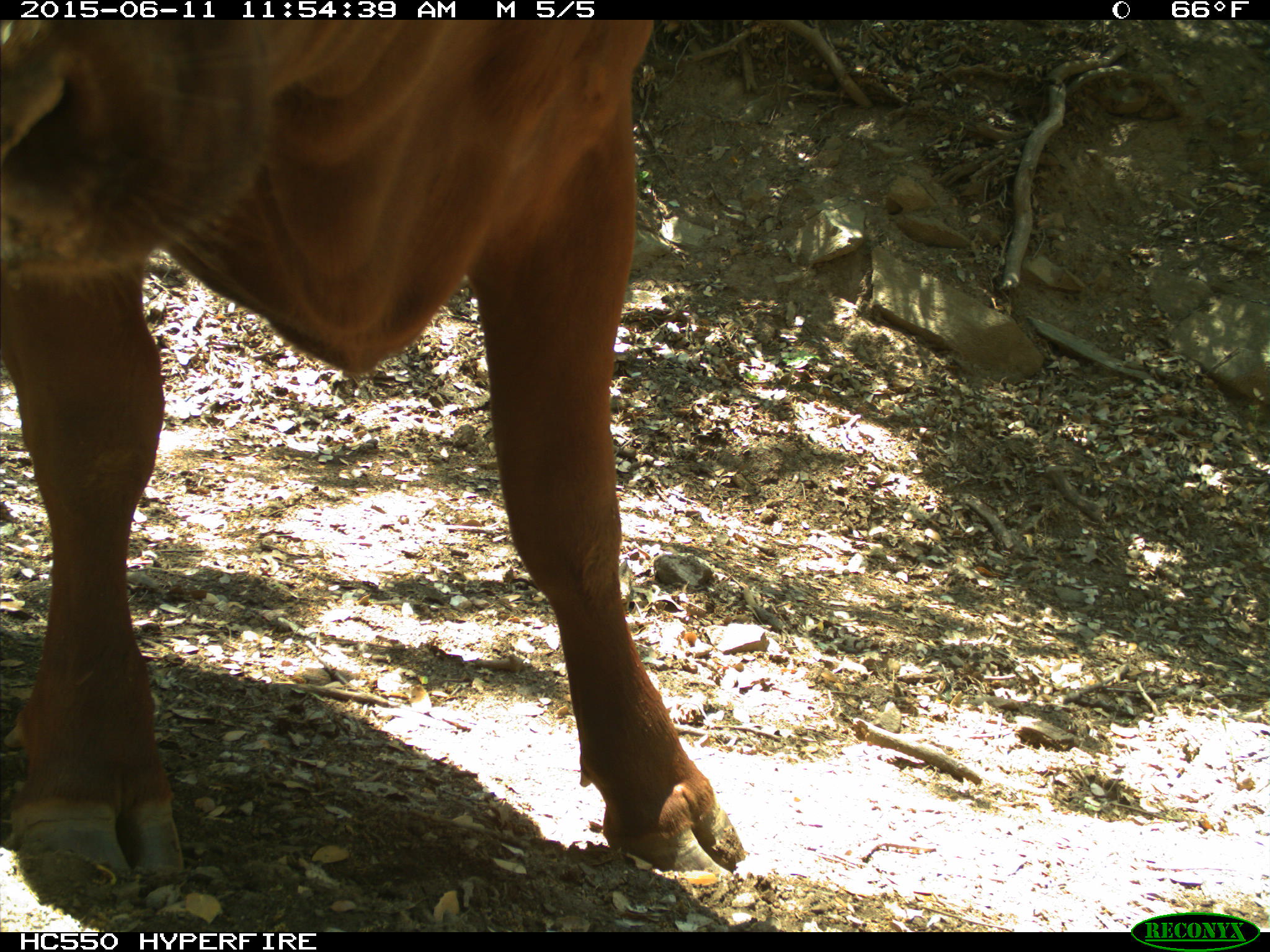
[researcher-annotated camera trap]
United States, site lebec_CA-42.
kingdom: Animalia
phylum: Chordata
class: Mammalia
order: Artiodactyla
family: Bovidae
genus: Bos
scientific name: Bos taurus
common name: domestic cow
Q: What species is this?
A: Bos taurus (domestic cow).